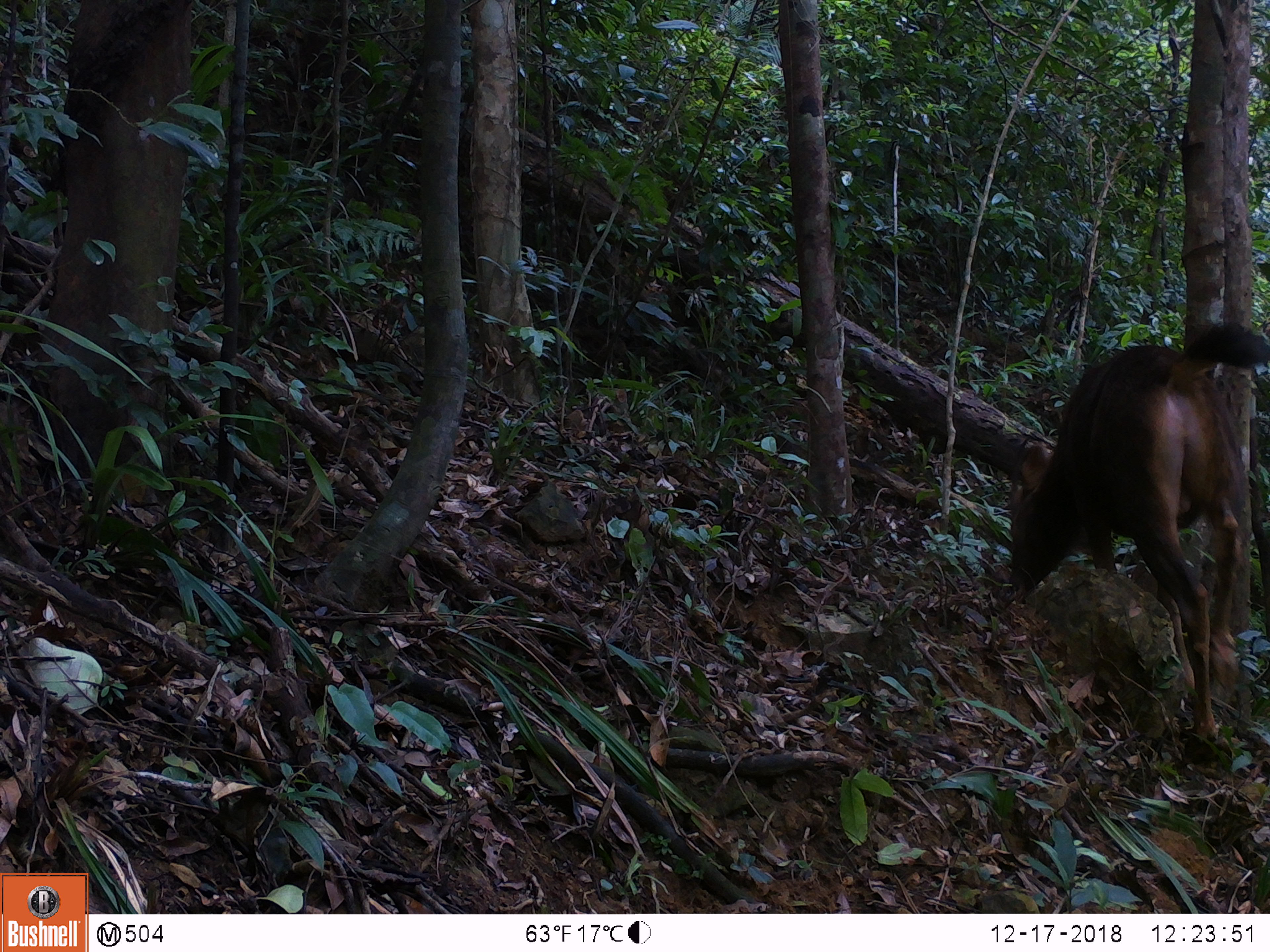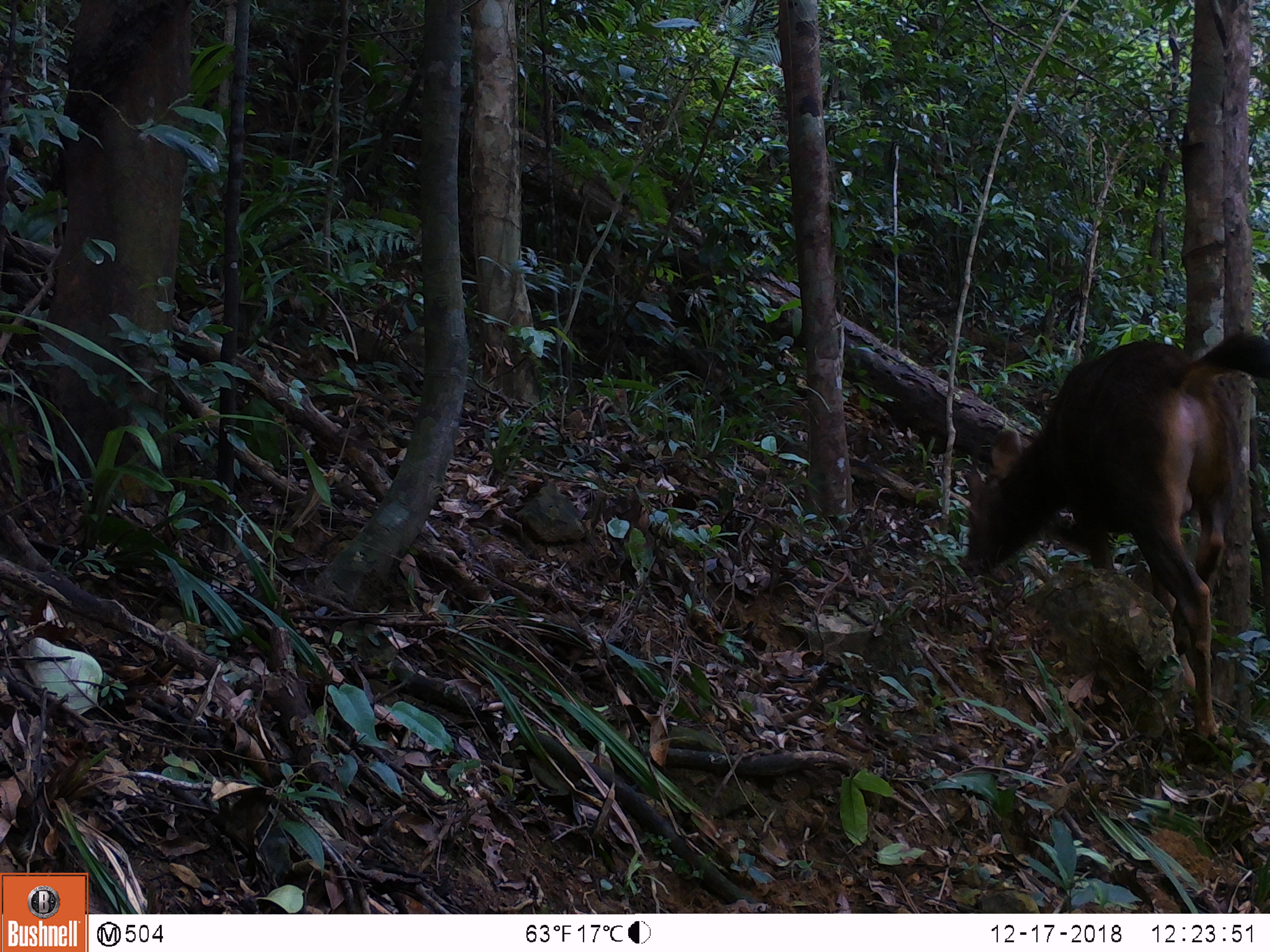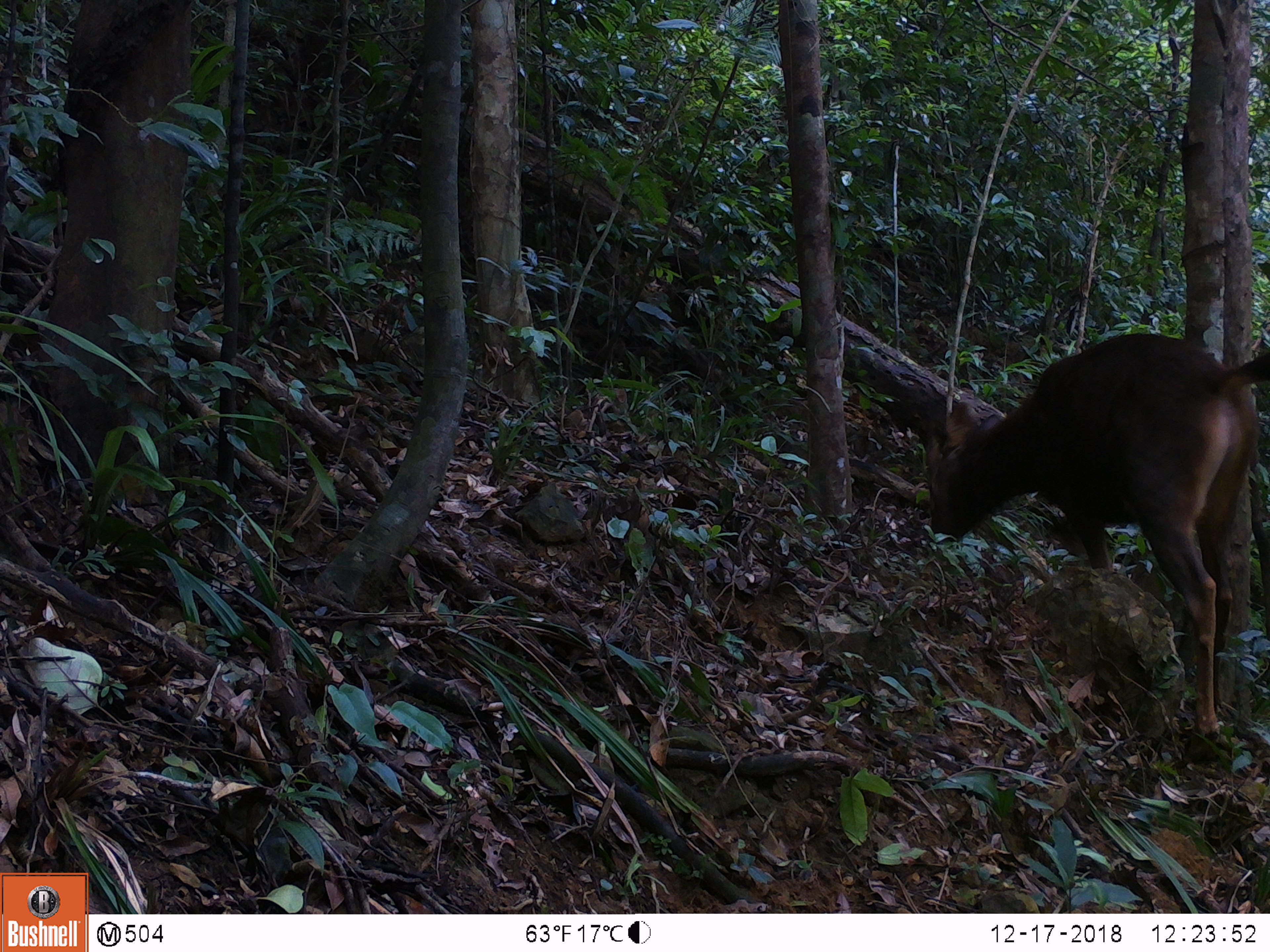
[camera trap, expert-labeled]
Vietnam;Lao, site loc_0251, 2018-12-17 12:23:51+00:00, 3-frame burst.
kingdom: Animalia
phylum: Chordata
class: Mammalia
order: Artiodactyla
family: Cervidae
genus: Rusa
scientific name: Rusa unicolor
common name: sambar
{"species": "sambar (Rusa unicolor)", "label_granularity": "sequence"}